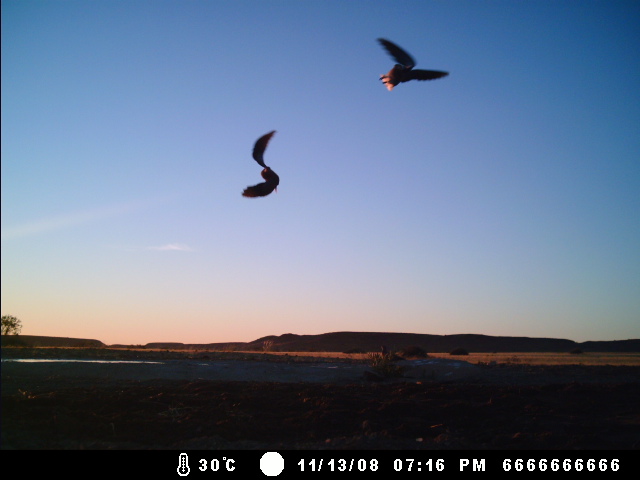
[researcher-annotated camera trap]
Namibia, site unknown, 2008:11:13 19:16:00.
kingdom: Animalia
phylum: Chordata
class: Aves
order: Columbiformes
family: Columbidae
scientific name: Columbidae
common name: pigeons and doves